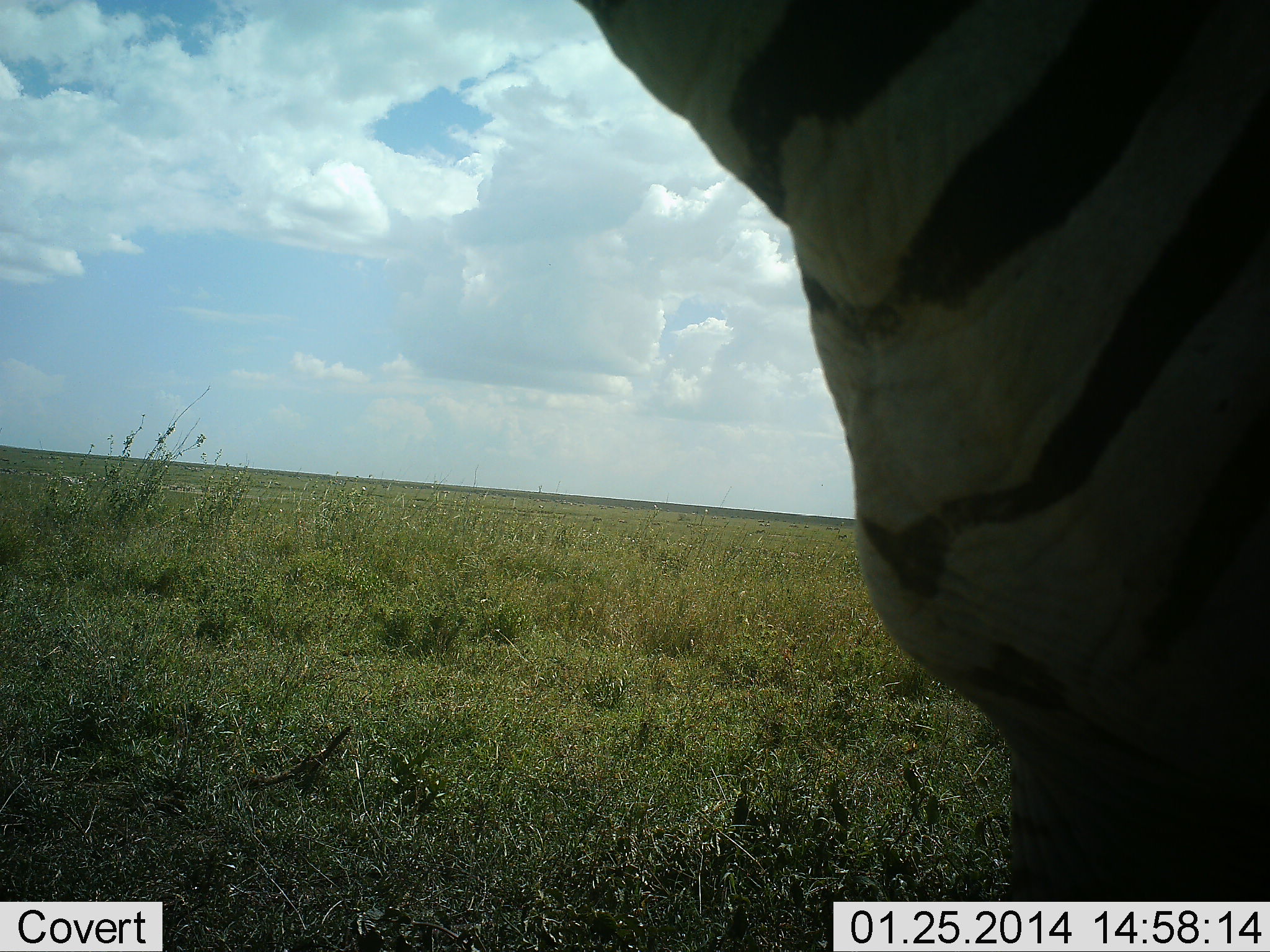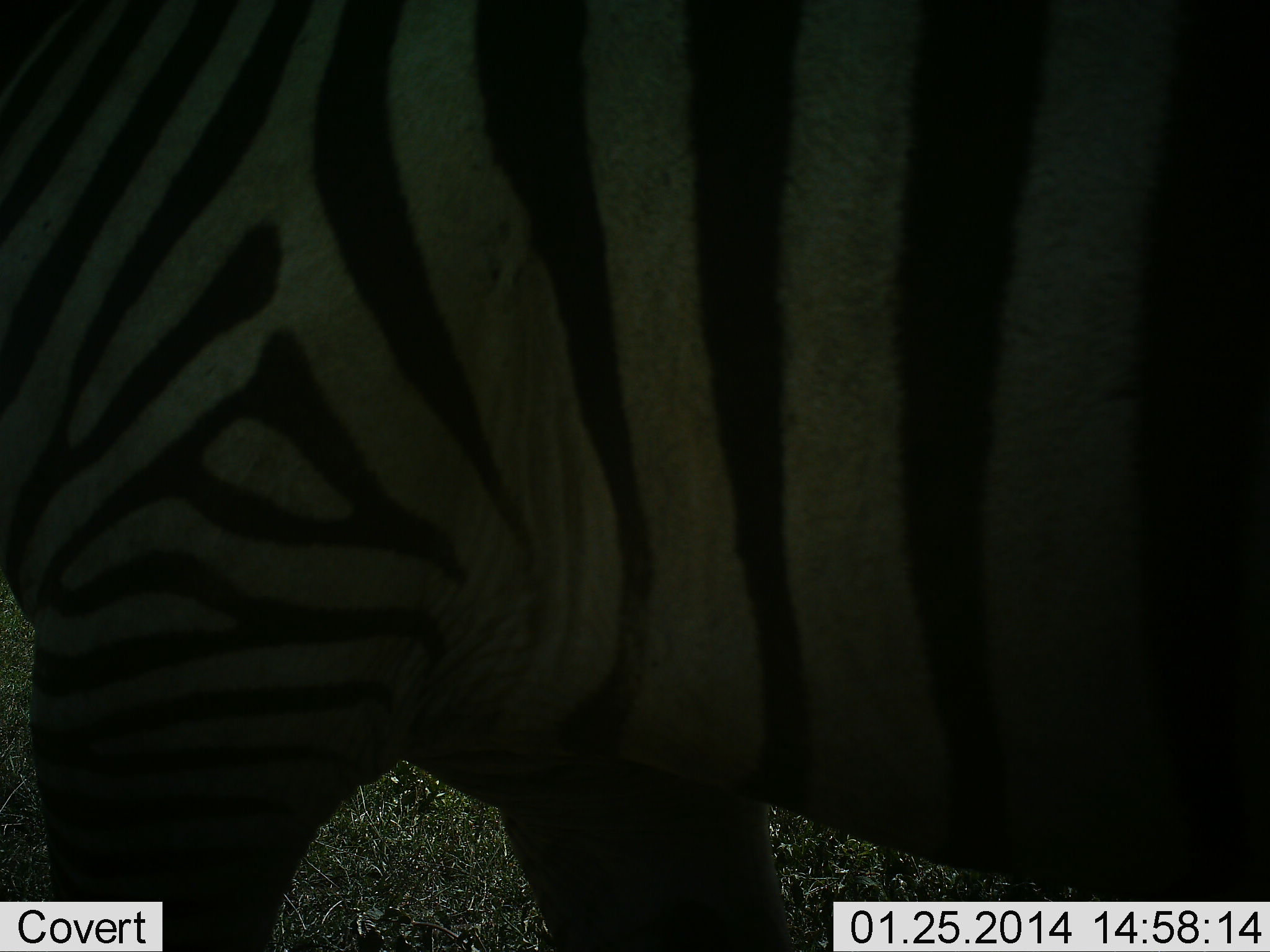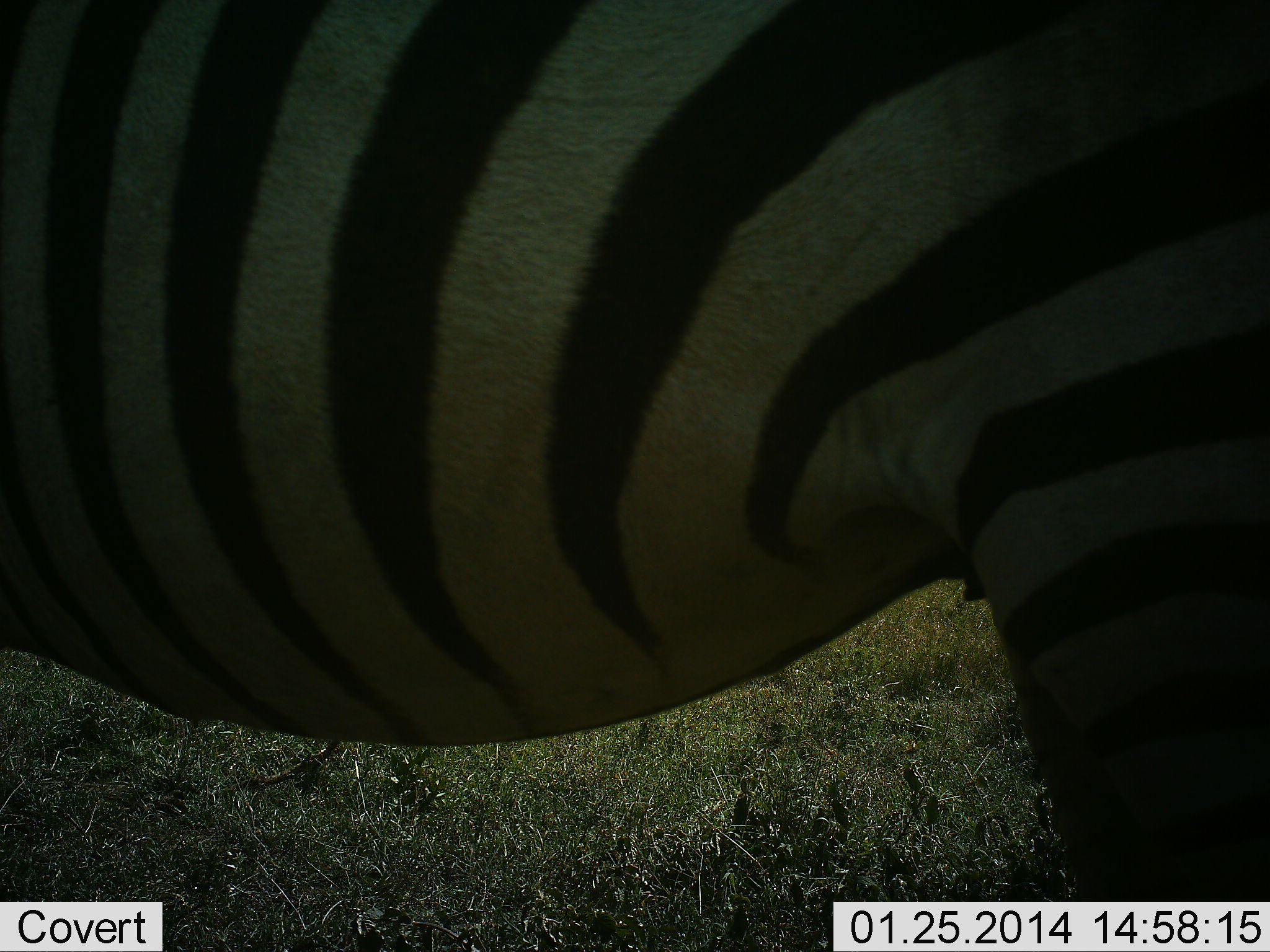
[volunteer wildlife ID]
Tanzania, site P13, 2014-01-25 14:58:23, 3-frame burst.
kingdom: Animalia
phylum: Chordata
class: Mammalia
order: Perissodactyla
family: Equidae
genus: Equus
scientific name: Equus quagga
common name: plains zebra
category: zebra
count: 1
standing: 40%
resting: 0%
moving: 60%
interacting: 0%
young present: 0%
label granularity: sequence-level